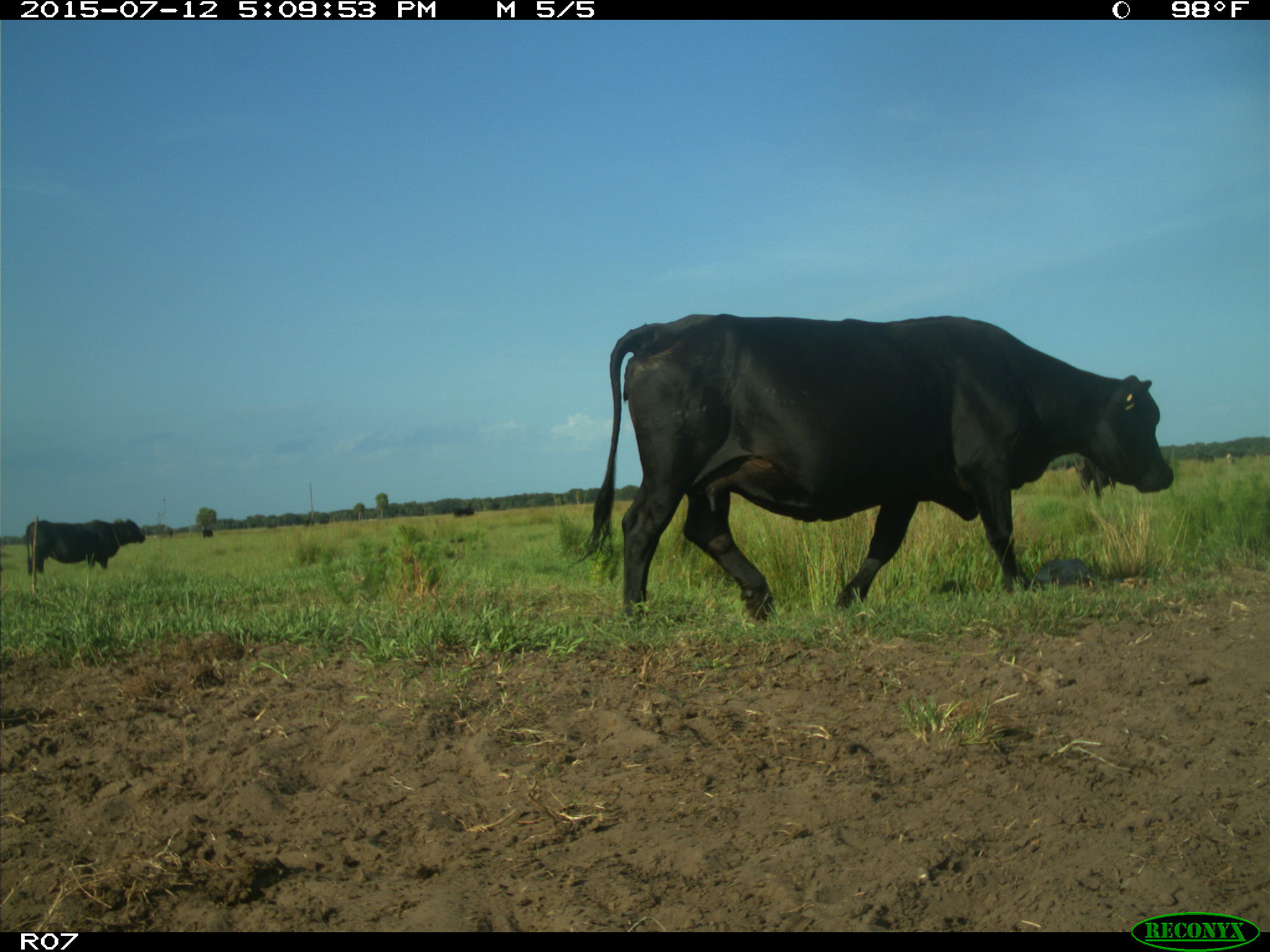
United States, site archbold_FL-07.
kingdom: Animalia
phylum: Chordata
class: Mammalia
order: Artiodactyla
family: Bovidae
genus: Bos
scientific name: Bos taurus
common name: domestic cow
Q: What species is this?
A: Bos taurus (domestic cow).